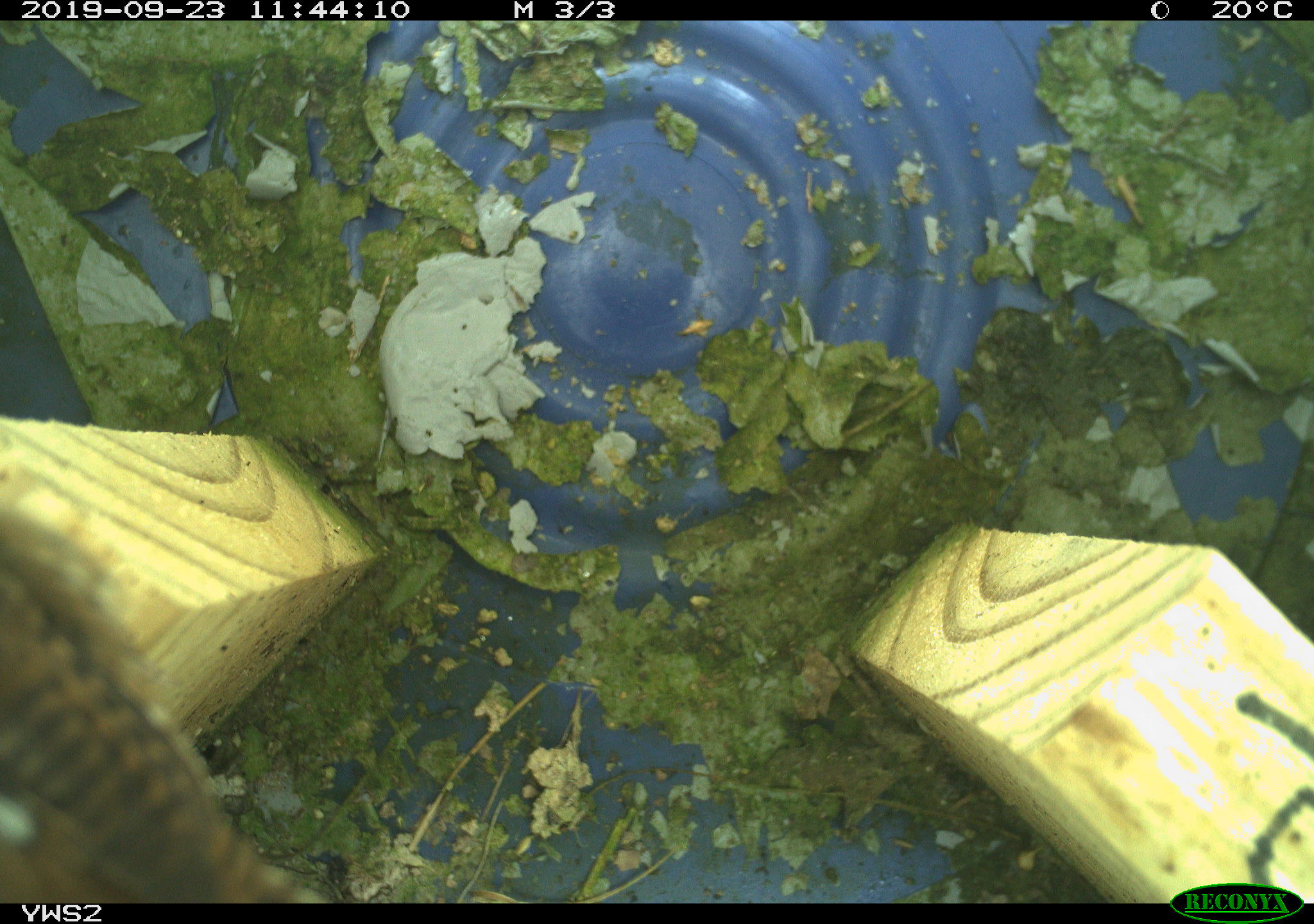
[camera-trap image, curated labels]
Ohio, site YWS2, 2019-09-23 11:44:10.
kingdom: Animalia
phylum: Chordata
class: Aves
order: Passeriformes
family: Troglodytidae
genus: Troglodytes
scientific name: Troglodytes aedon aedon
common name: northern house wren